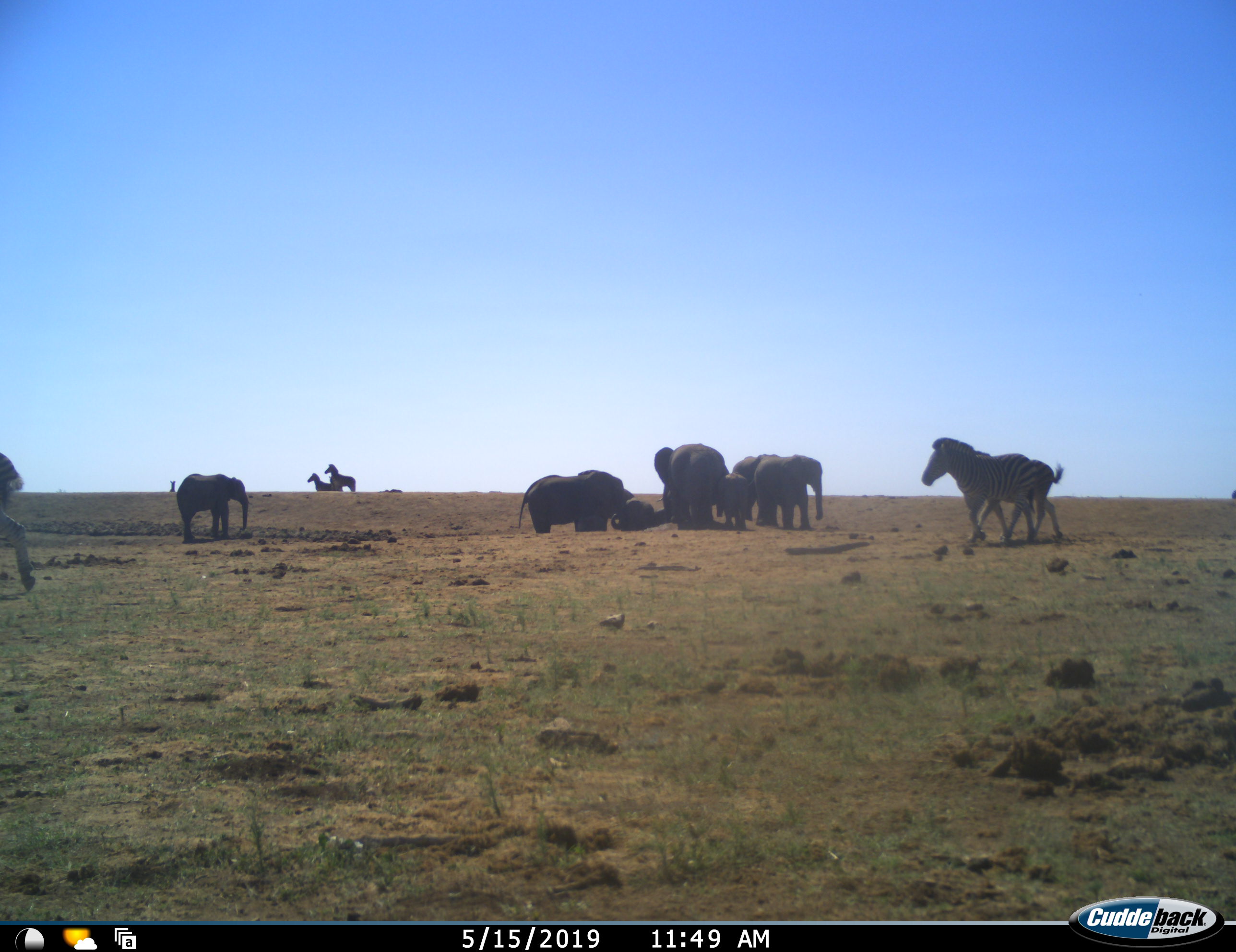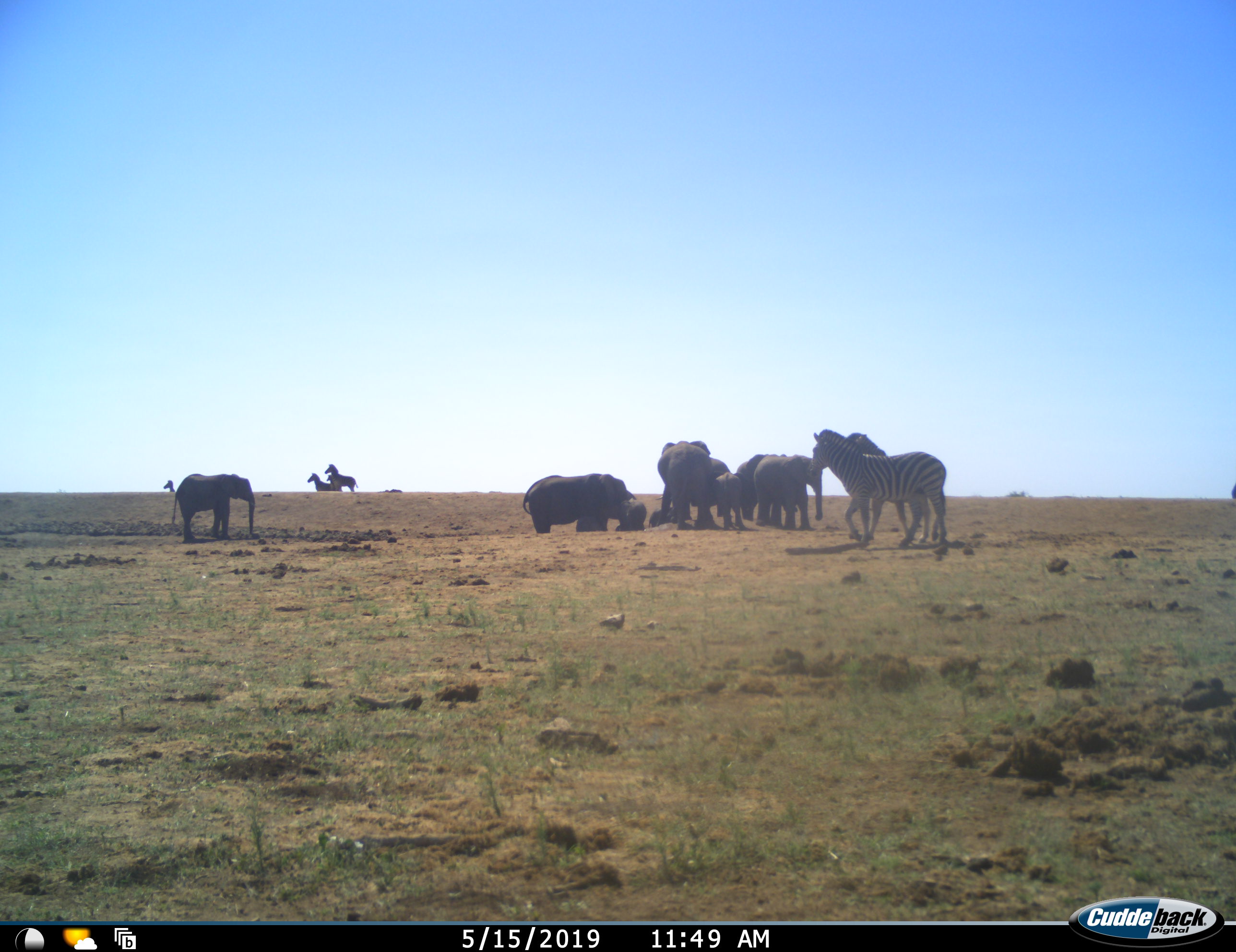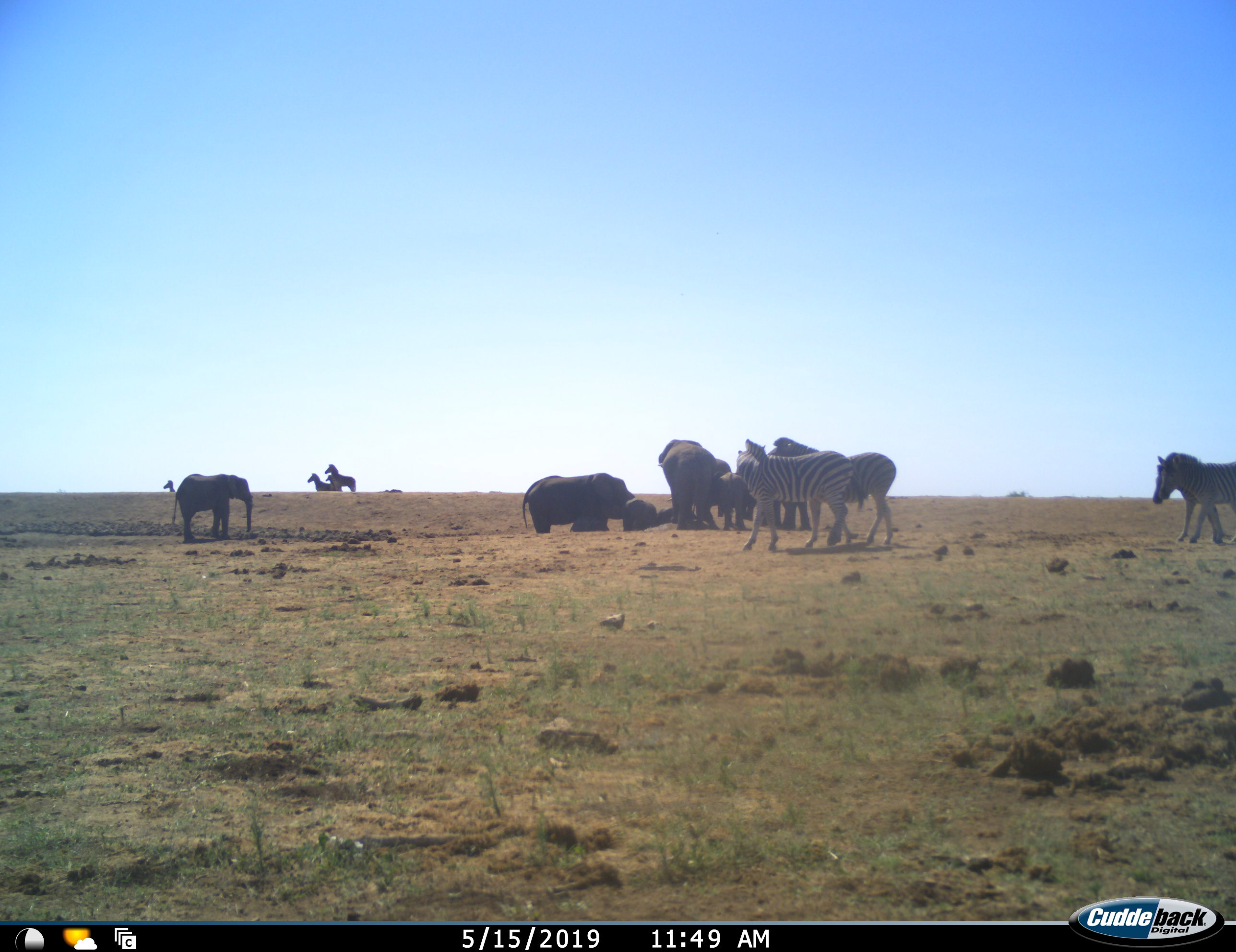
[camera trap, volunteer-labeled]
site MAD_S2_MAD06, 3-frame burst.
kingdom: Animalia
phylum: Chordata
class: Mammalia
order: Proboscidea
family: Elephantidae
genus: Loxodonta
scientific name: Loxodonta africana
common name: african bush elephant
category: elephant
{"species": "elephant (african bush elephant) (Loxodonta africana)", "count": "8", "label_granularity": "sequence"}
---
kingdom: Animalia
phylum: Chordata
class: Mammalia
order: Perissodactyla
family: Equidae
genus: Equus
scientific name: Equus quagga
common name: plains zebra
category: zebraplains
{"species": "zebraplains (plains zebra) (Equus quagga)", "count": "8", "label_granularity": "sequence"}